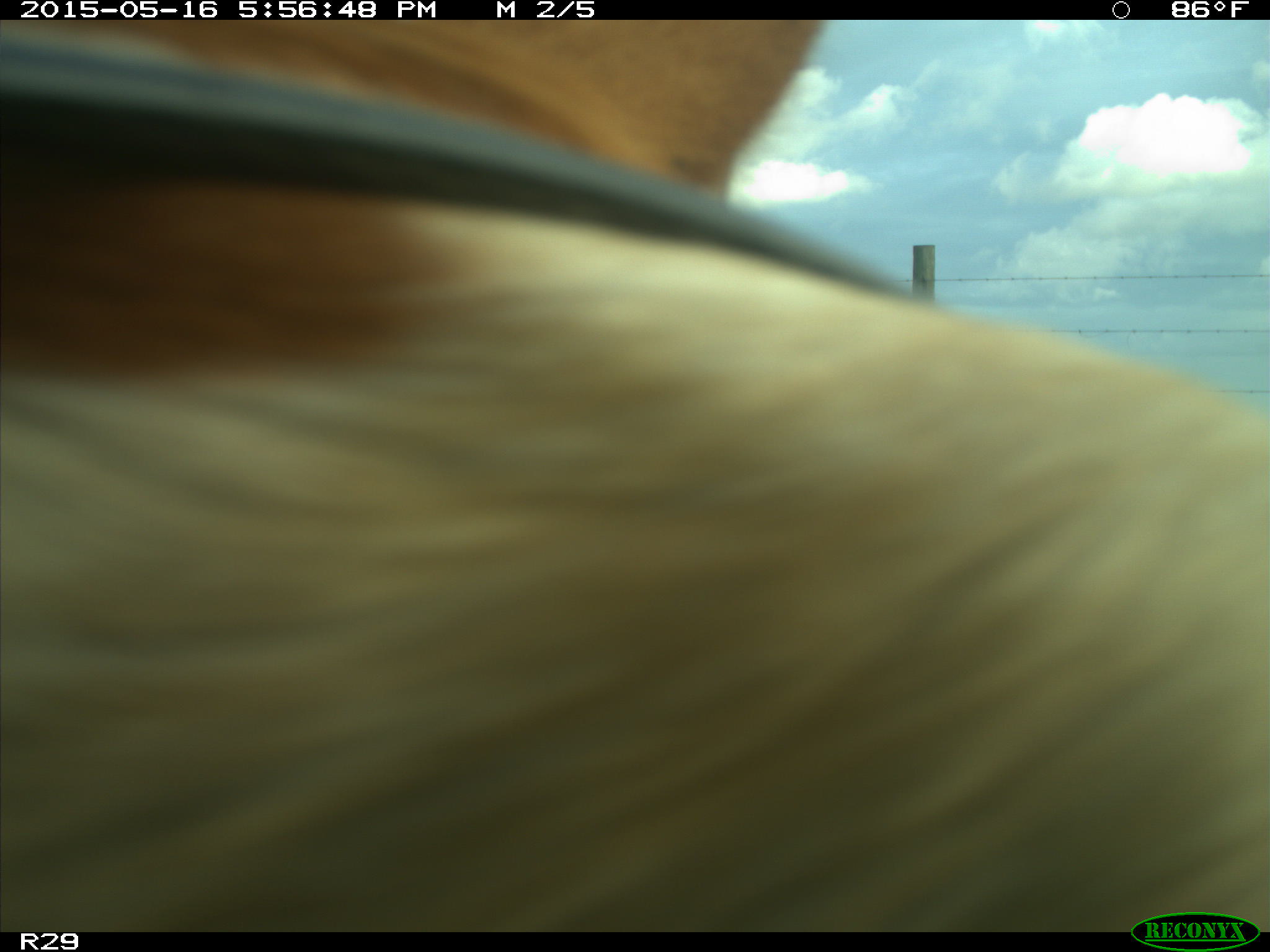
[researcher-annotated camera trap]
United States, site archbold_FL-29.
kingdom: Animalia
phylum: Chordata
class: Mammalia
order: Artiodactyla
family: Bovidae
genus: Bos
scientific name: Bos taurus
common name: domestic cow